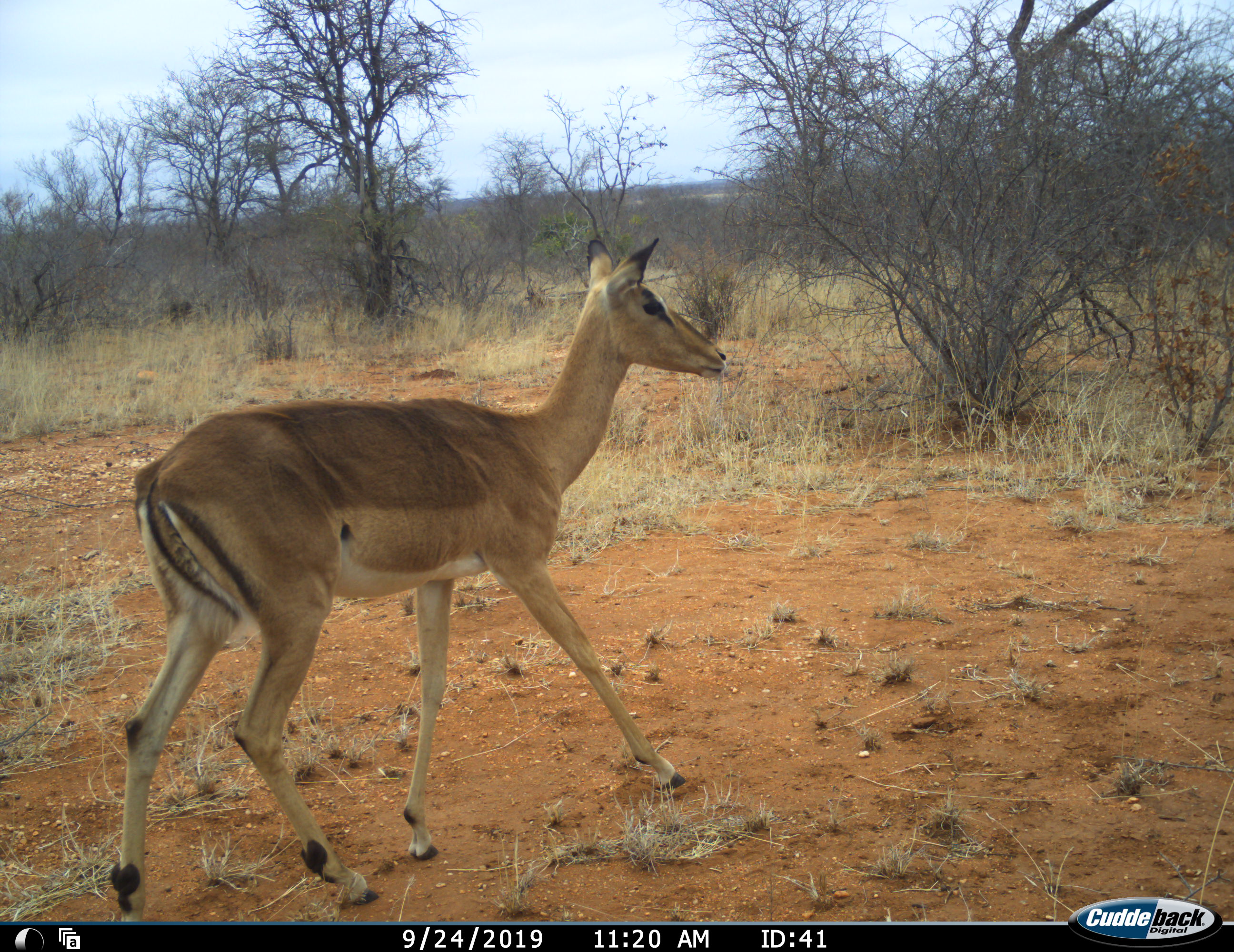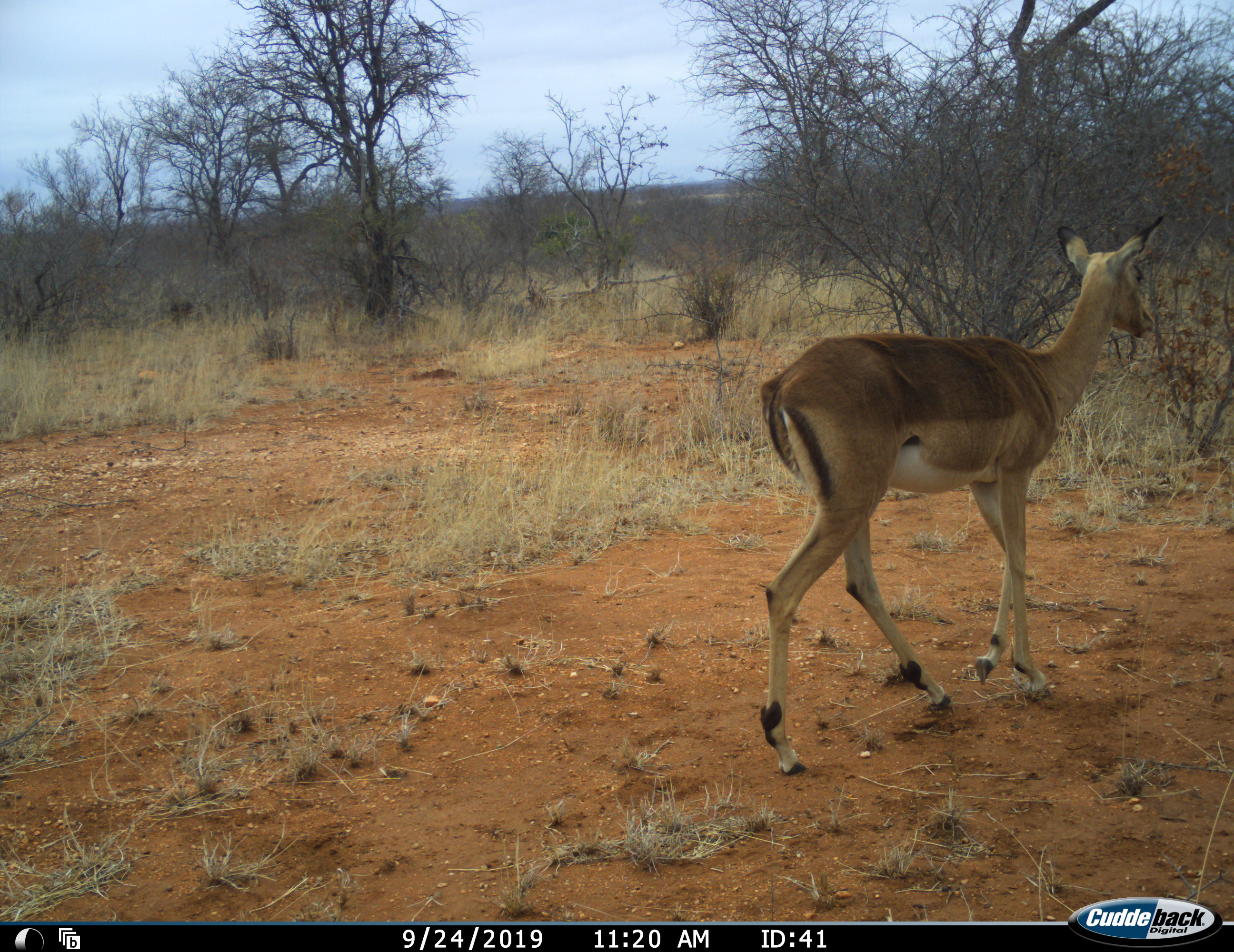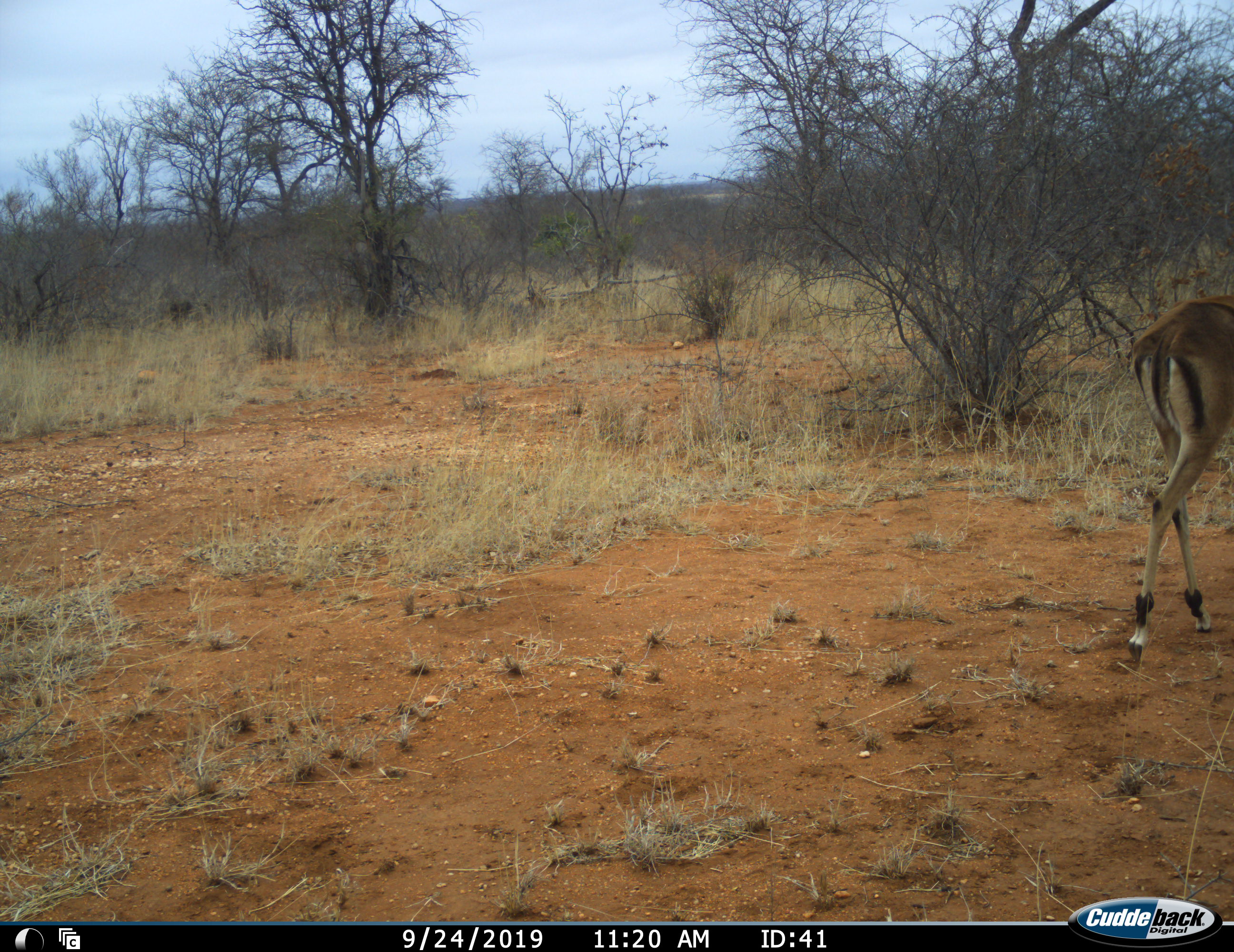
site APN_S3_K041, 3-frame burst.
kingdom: Animalia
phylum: Chordata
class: Mammalia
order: Artiodactyla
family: Bovidae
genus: Aepyceros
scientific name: Aepyceros melampus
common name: impala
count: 1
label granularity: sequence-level